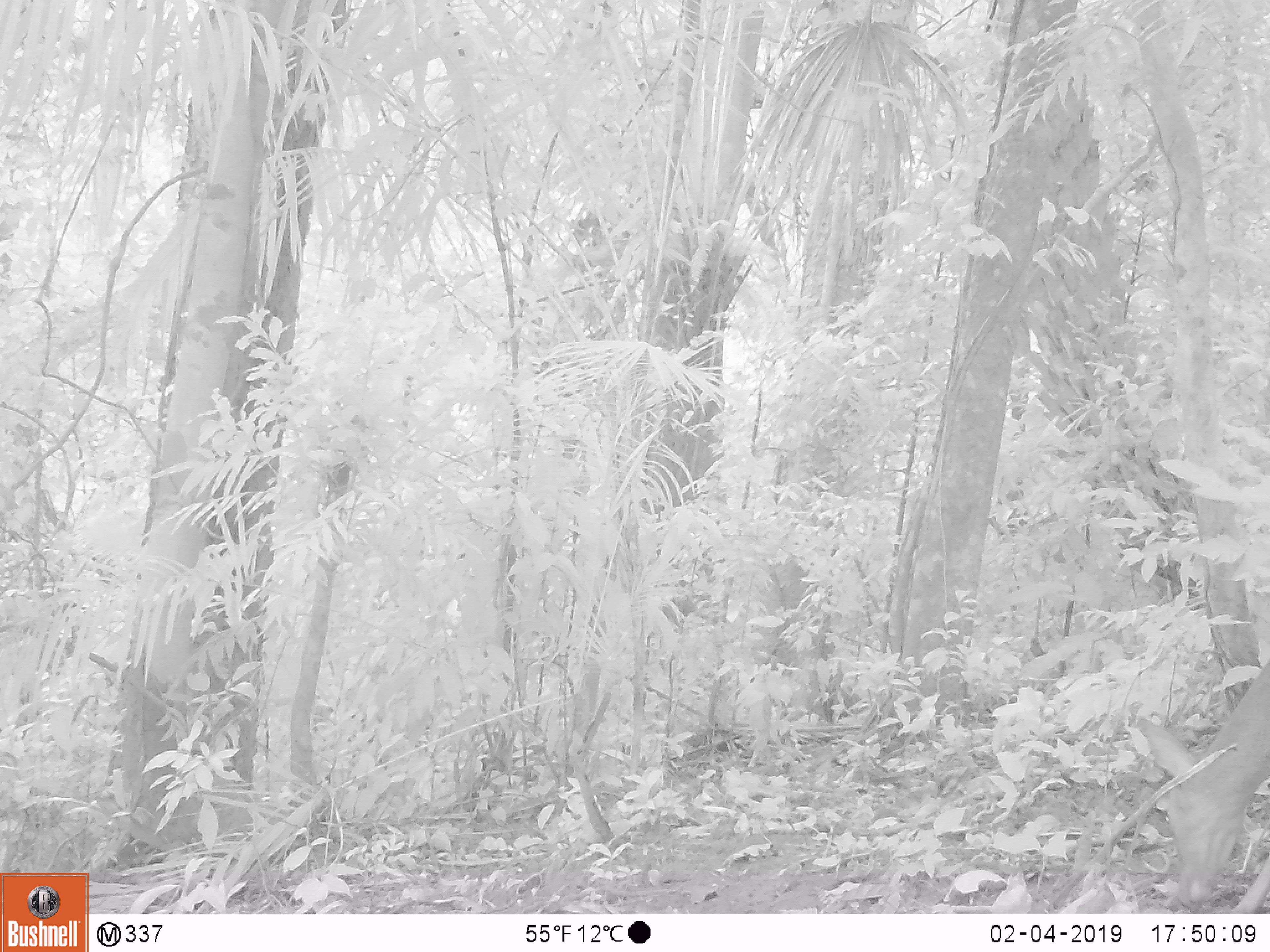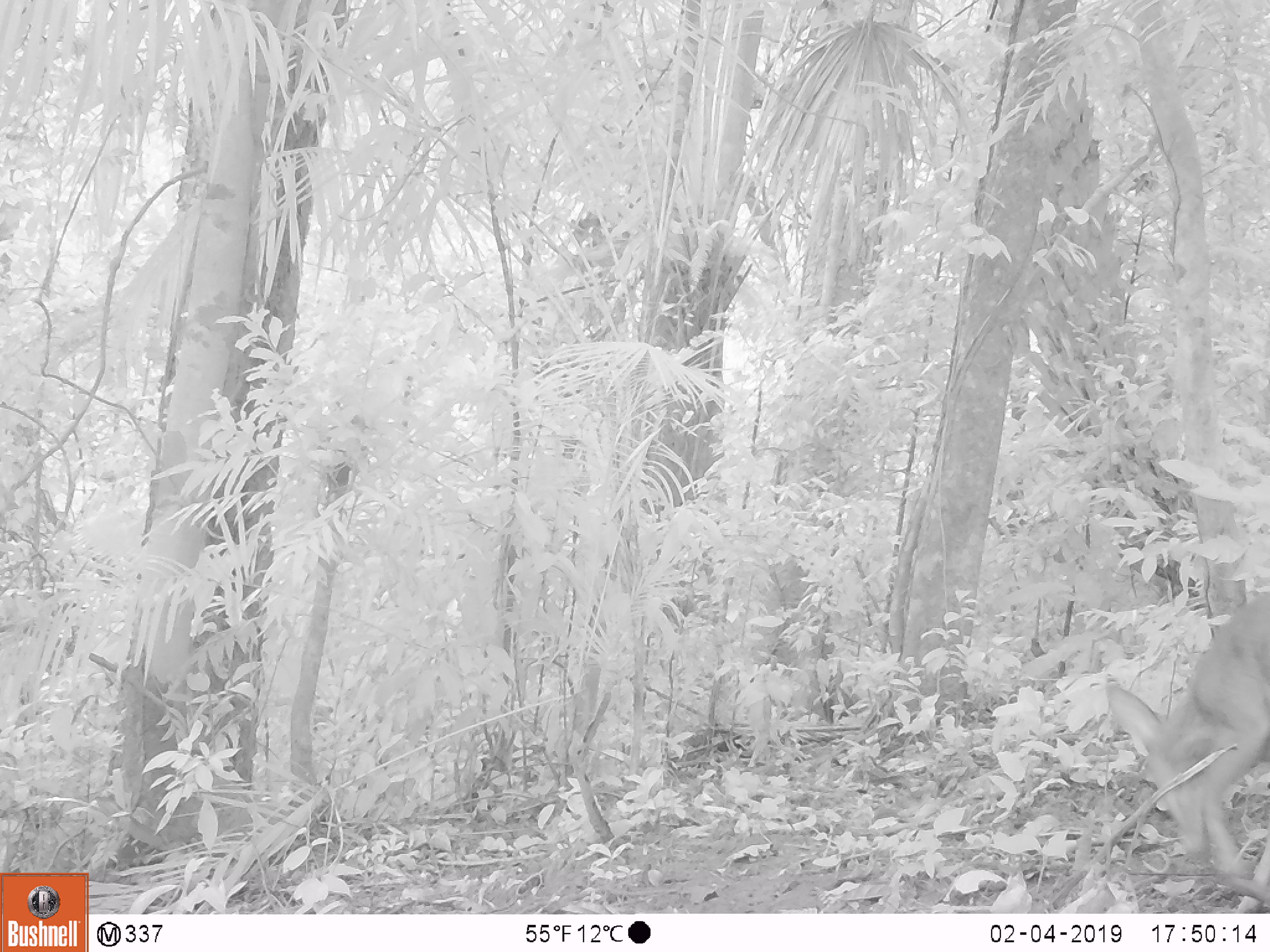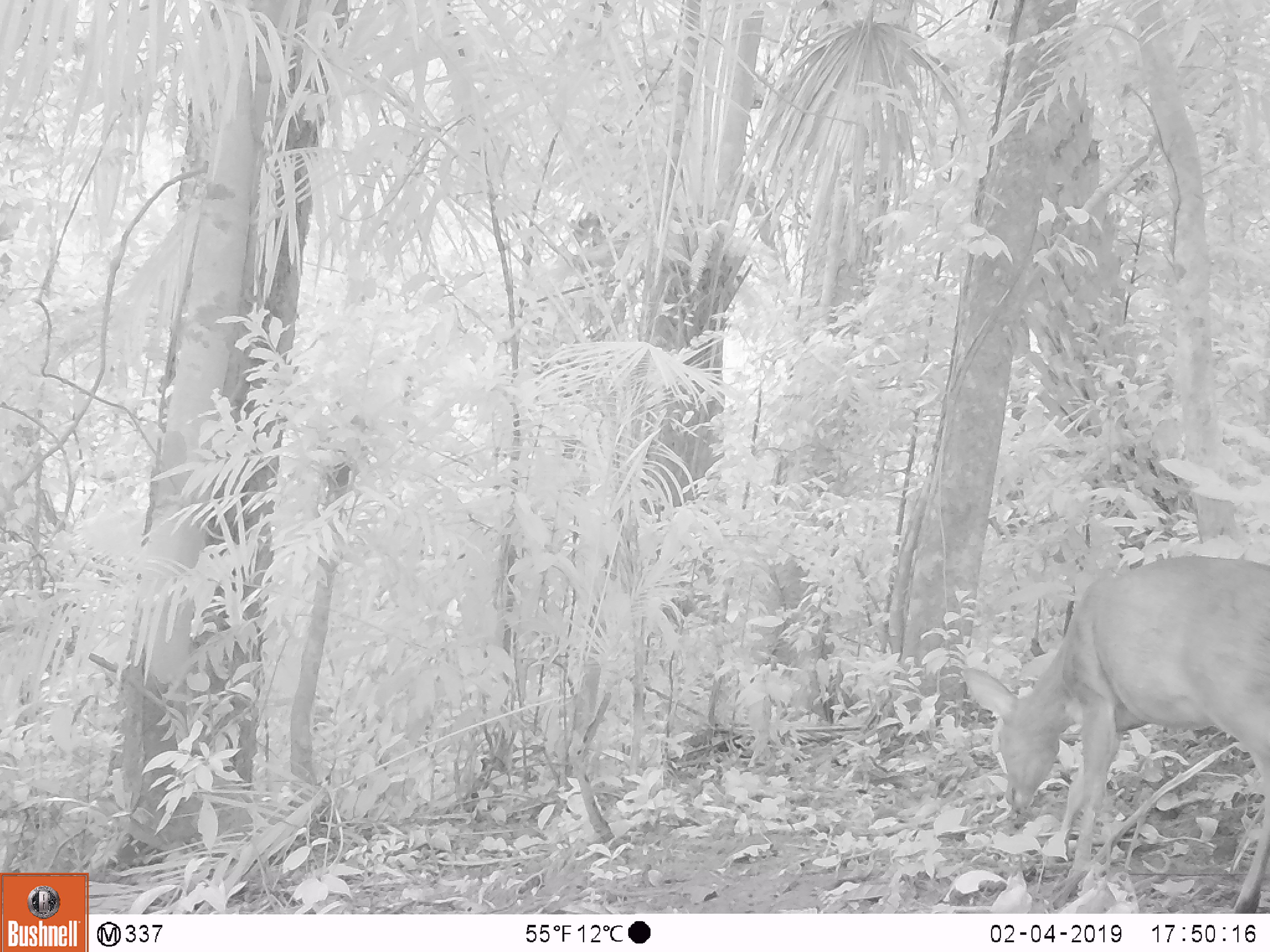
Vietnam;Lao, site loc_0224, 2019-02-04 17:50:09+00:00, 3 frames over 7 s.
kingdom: Animalia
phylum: Chordata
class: Mammalia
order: Artiodactyla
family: Cervidae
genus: Muntiacus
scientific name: Muntiacus vuquangensis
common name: large-antlered muntjac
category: large antlered muntjac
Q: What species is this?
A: Large antlered muntjac (large-antlered muntjac) (Muntiacus vuquangensis).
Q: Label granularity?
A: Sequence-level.